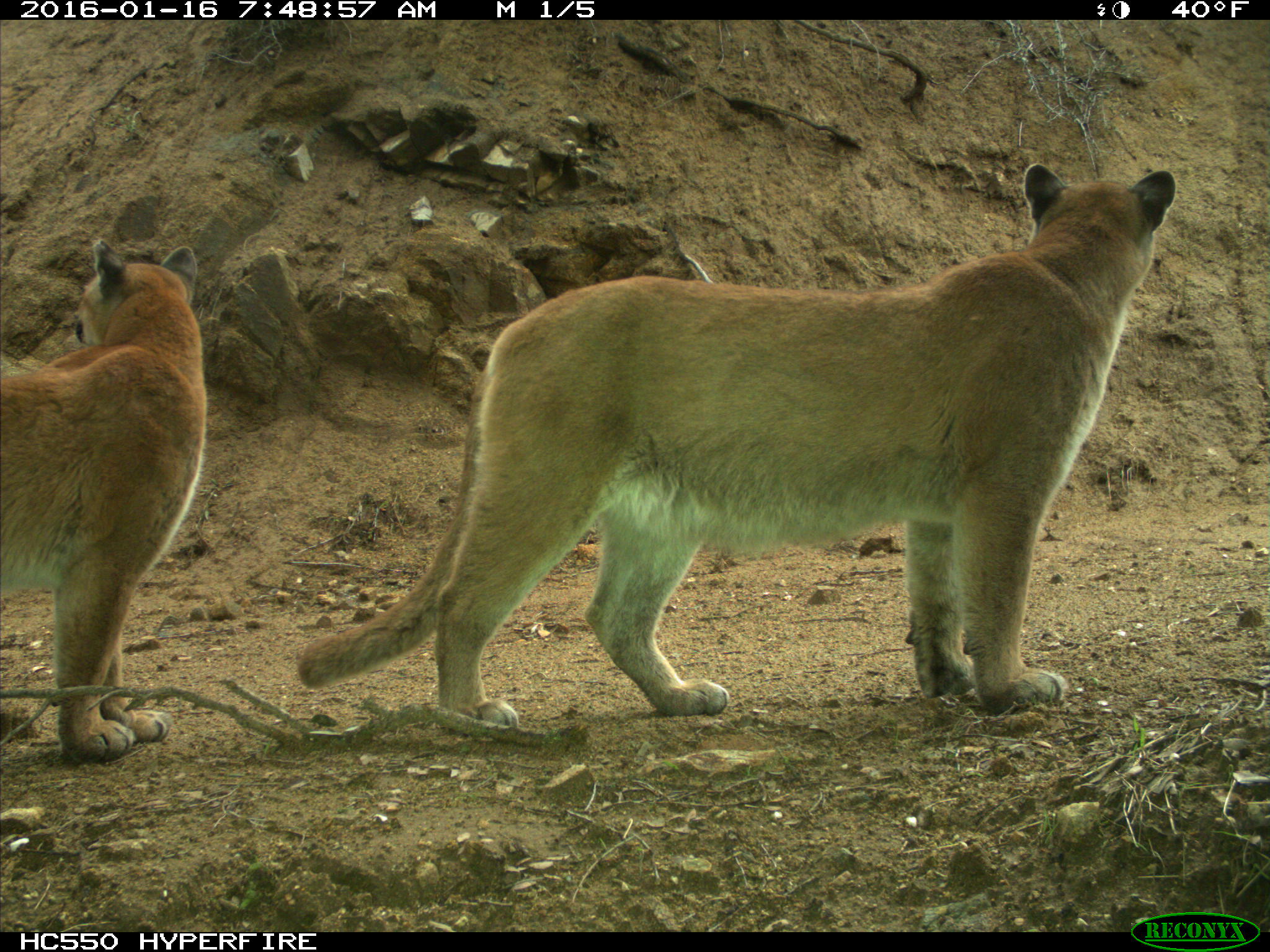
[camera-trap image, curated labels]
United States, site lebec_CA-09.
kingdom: Animalia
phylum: Chordata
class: Mammalia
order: Carnivora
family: Felidae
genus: Puma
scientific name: Puma concolor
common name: mountain lion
Puma concolor (mountain lion).